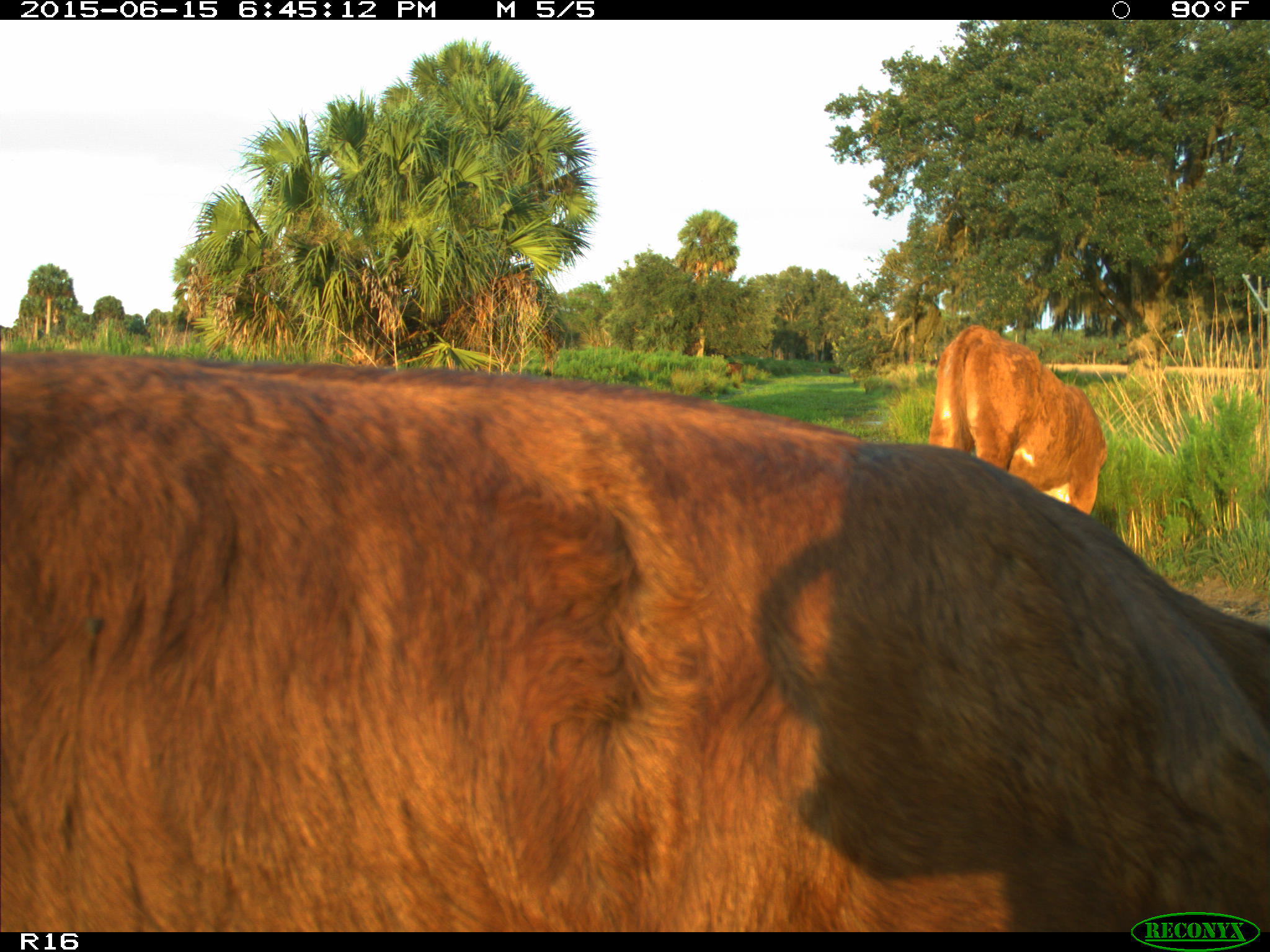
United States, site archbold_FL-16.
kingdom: Animalia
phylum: Chordata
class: Mammalia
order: Artiodactyla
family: Bovidae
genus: Bos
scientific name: Bos taurus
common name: domestic cow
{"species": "Bos taurus (domestic cow)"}